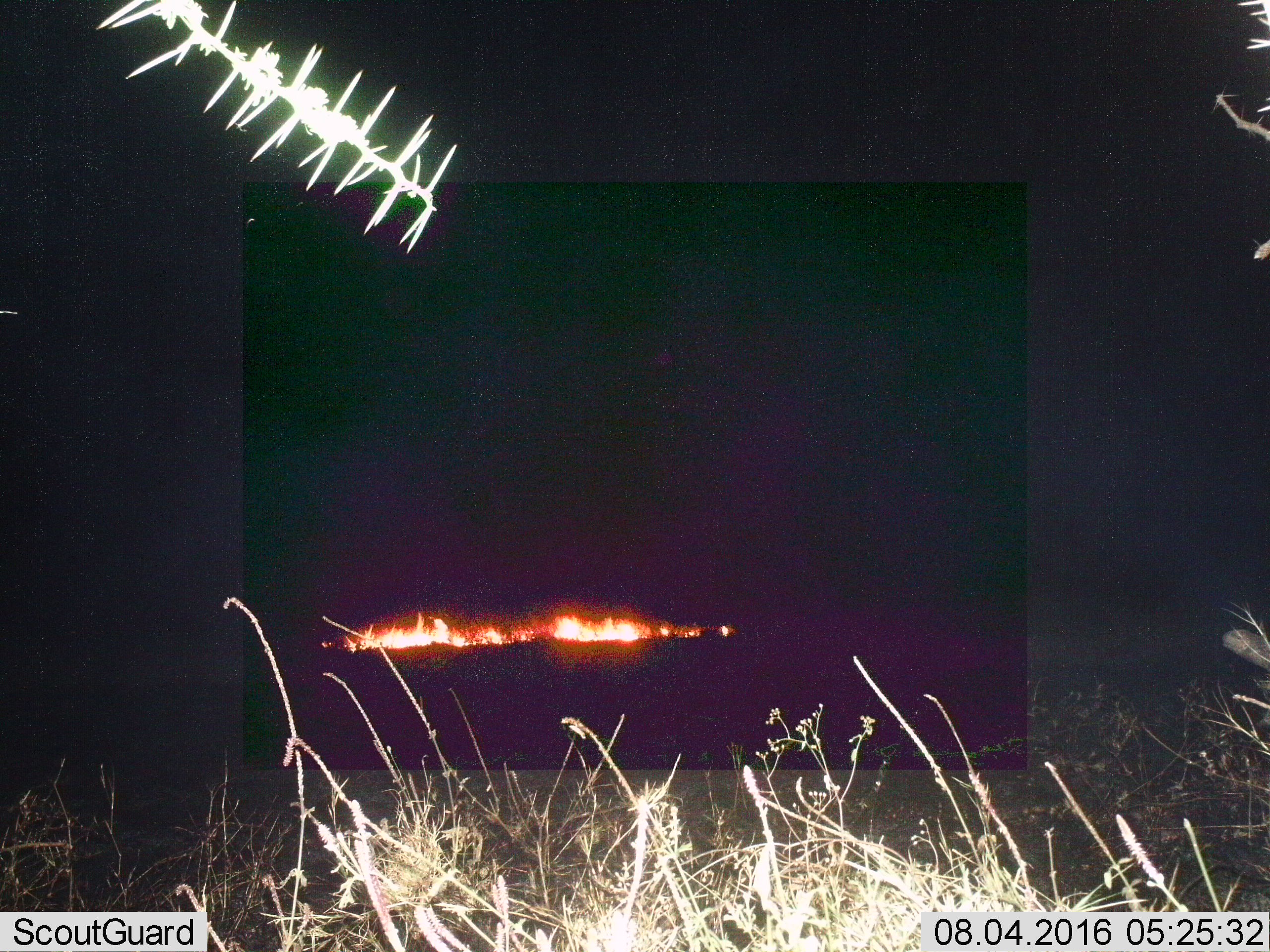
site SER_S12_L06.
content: unidentified animal